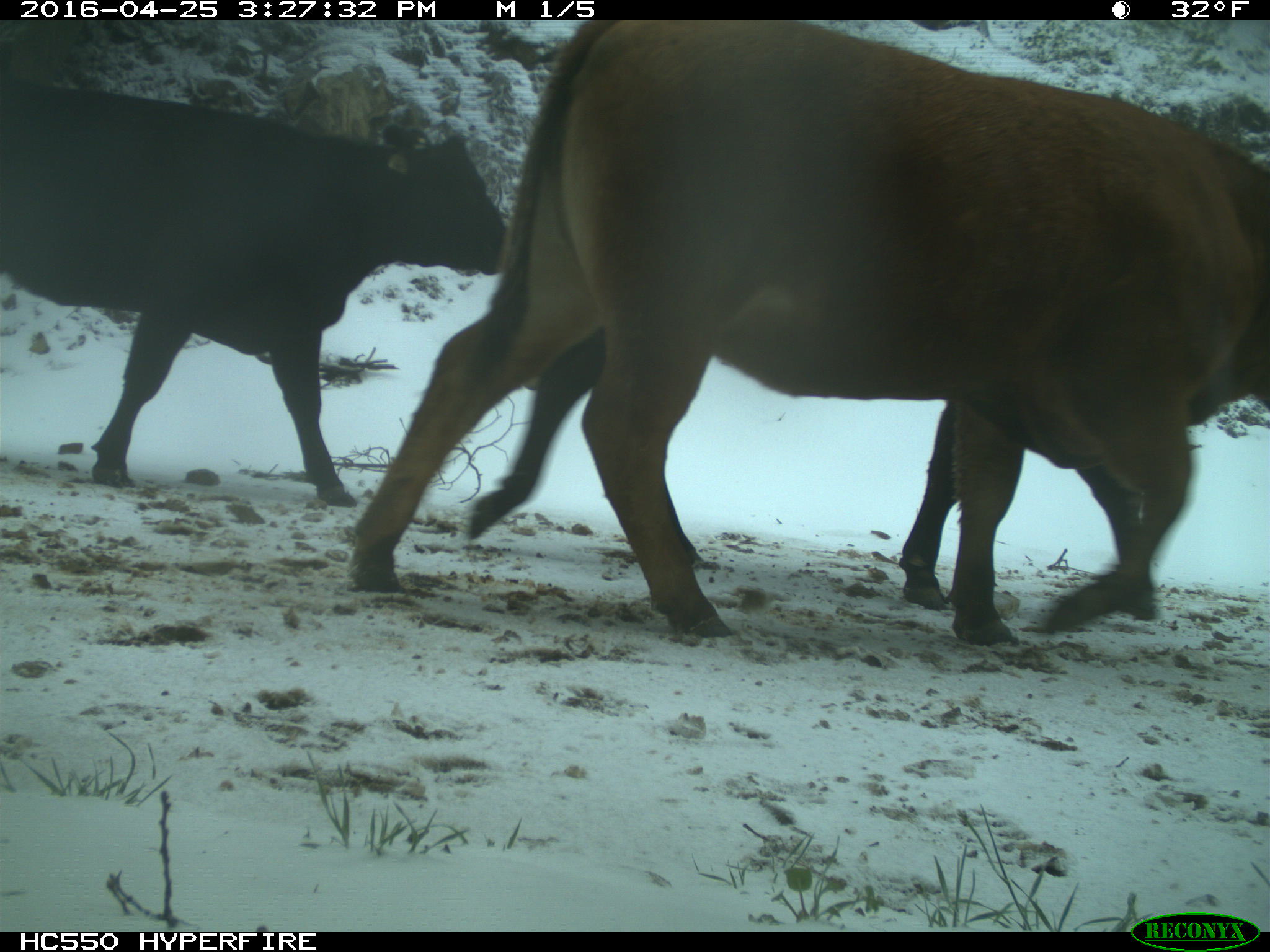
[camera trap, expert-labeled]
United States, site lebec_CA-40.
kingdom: Animalia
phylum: Chordata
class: Mammalia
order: Artiodactyla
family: Bovidae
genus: Bos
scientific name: Bos taurus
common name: domestic cow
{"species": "Bos taurus (domestic cow)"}